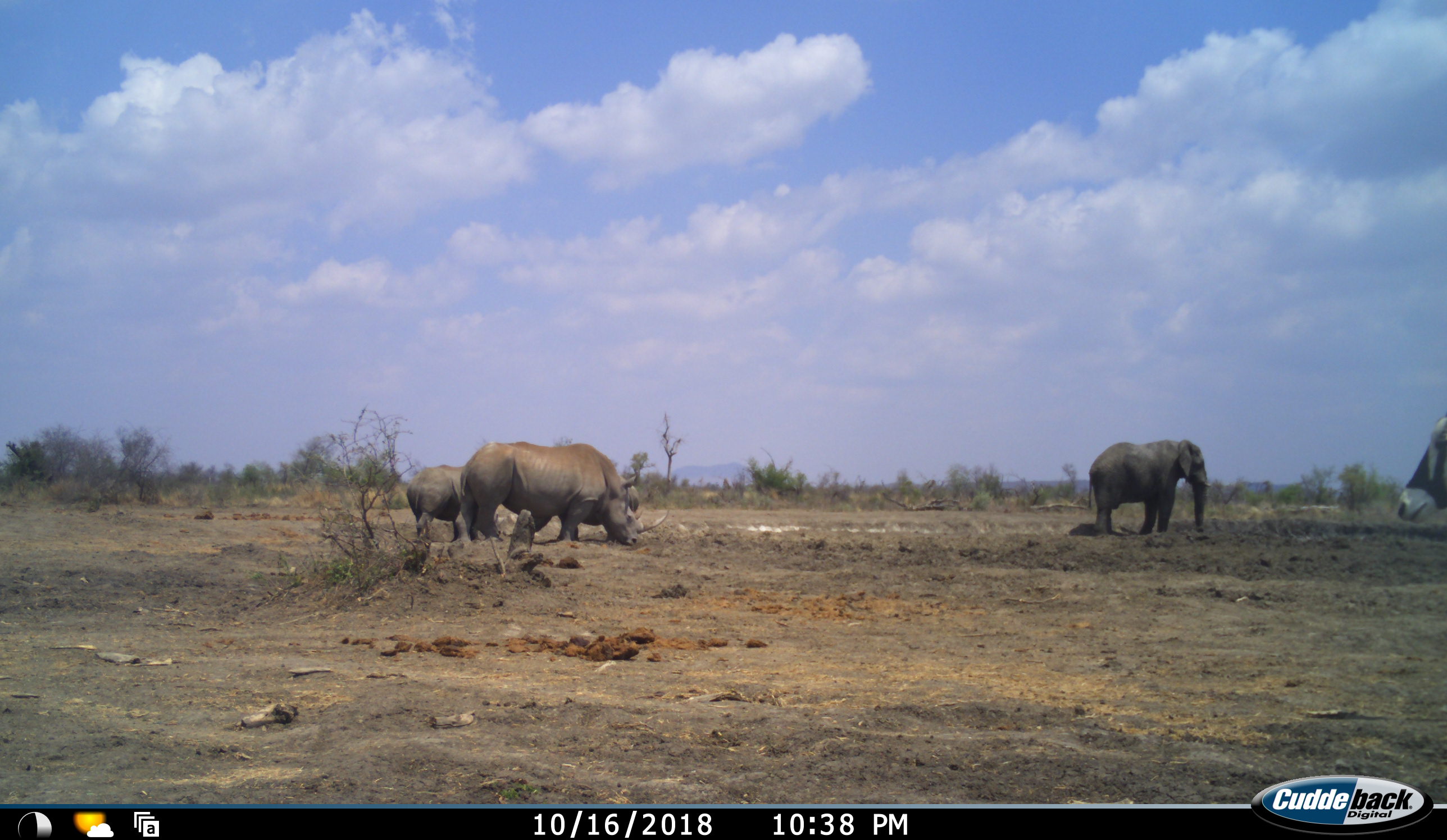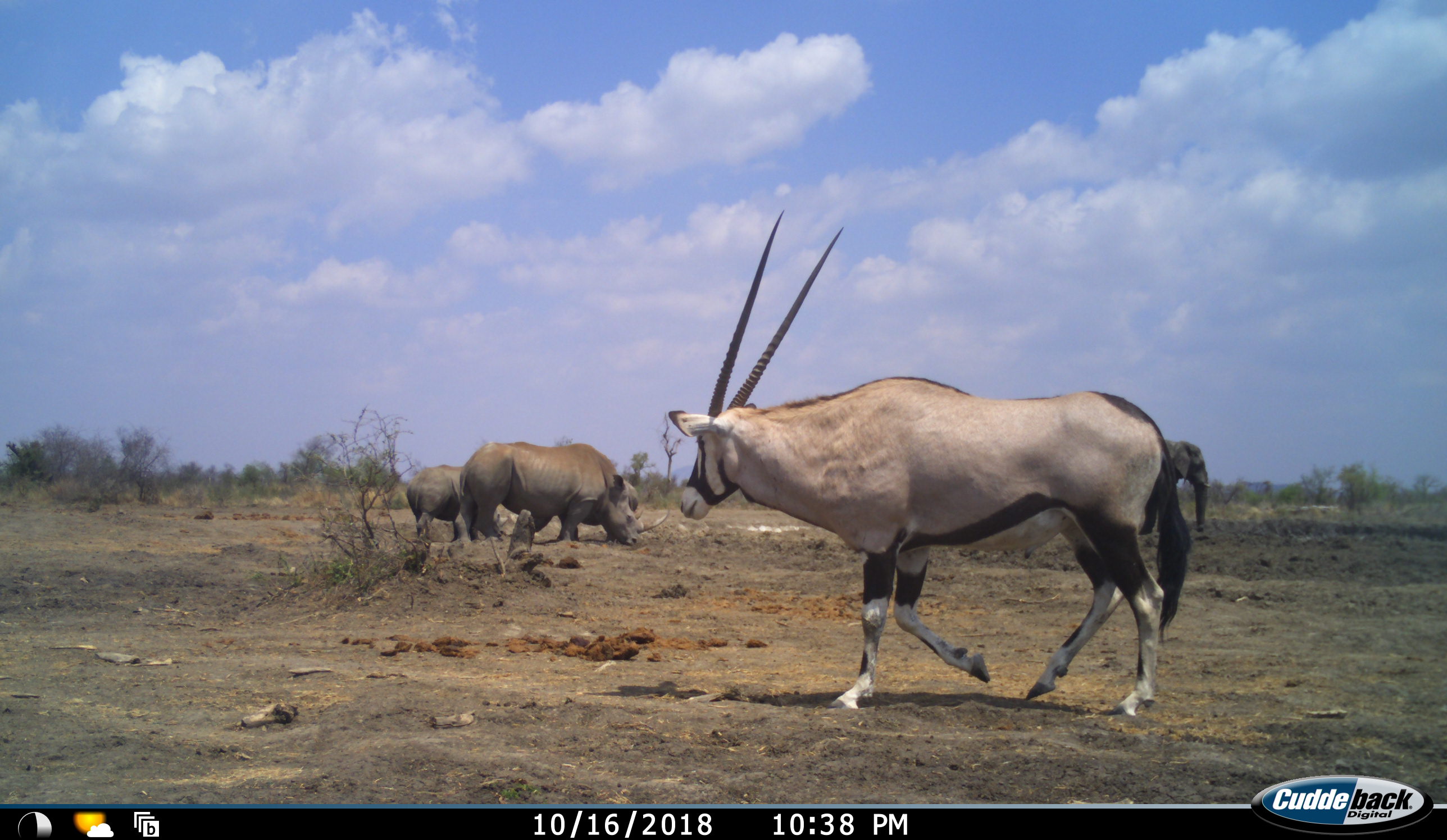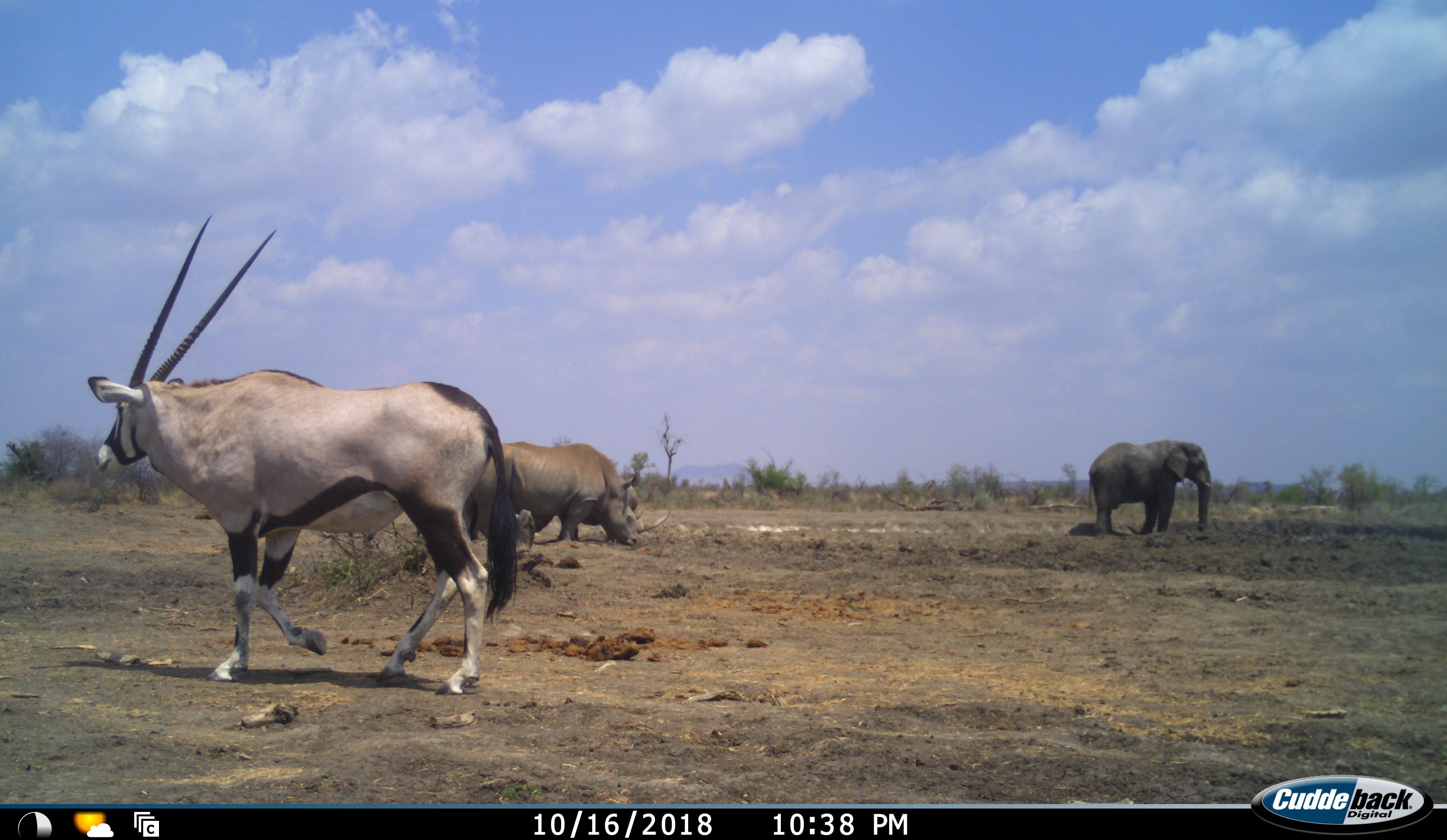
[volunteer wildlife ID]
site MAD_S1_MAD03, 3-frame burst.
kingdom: Animalia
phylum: Chordata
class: Mammalia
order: Proboscidea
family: Elephantidae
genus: Loxodonta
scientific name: Loxodonta africana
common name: african bush elephant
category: elephant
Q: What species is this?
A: Elephant (african bush elephant) (Loxodonta africana).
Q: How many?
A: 1.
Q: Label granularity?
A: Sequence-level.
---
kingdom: Animalia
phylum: Chordata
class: Mammalia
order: Artiodactyla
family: Bovidae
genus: Oryx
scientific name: Oryx gazella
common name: gemsbok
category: oryx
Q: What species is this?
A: Oryx (gemsbok) (Oryx gazella).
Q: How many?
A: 1.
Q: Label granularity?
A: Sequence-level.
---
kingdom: Animalia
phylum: Chordata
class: Mammalia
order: Perissodactyla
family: Rhinocerotidae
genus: Diceros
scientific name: Diceros bicornis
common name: black rhinoceros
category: rhinocerosblack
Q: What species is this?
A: Rhinocerosblack (black rhinoceros) (Diceros bicornis).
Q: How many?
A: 2.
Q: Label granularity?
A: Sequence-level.